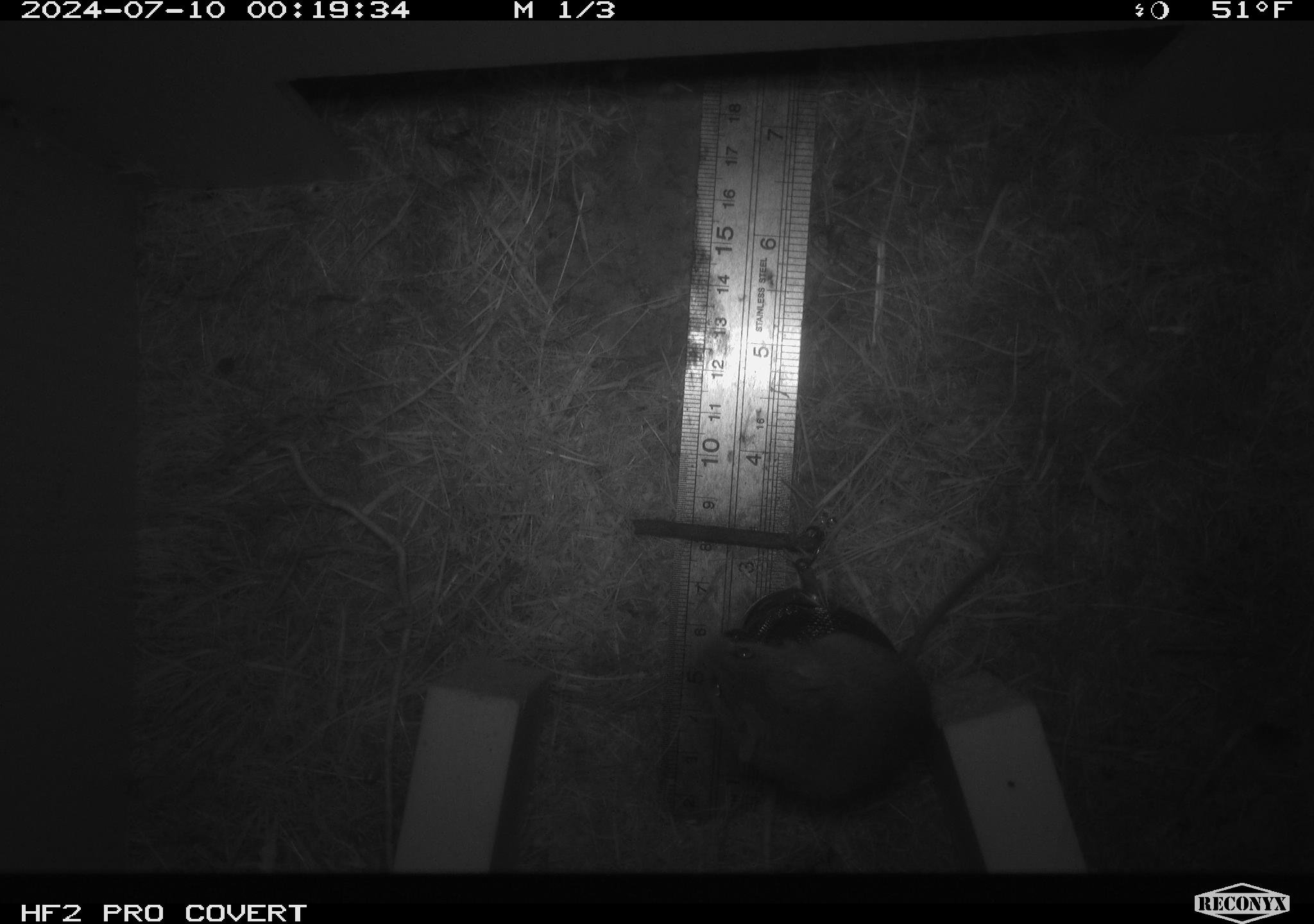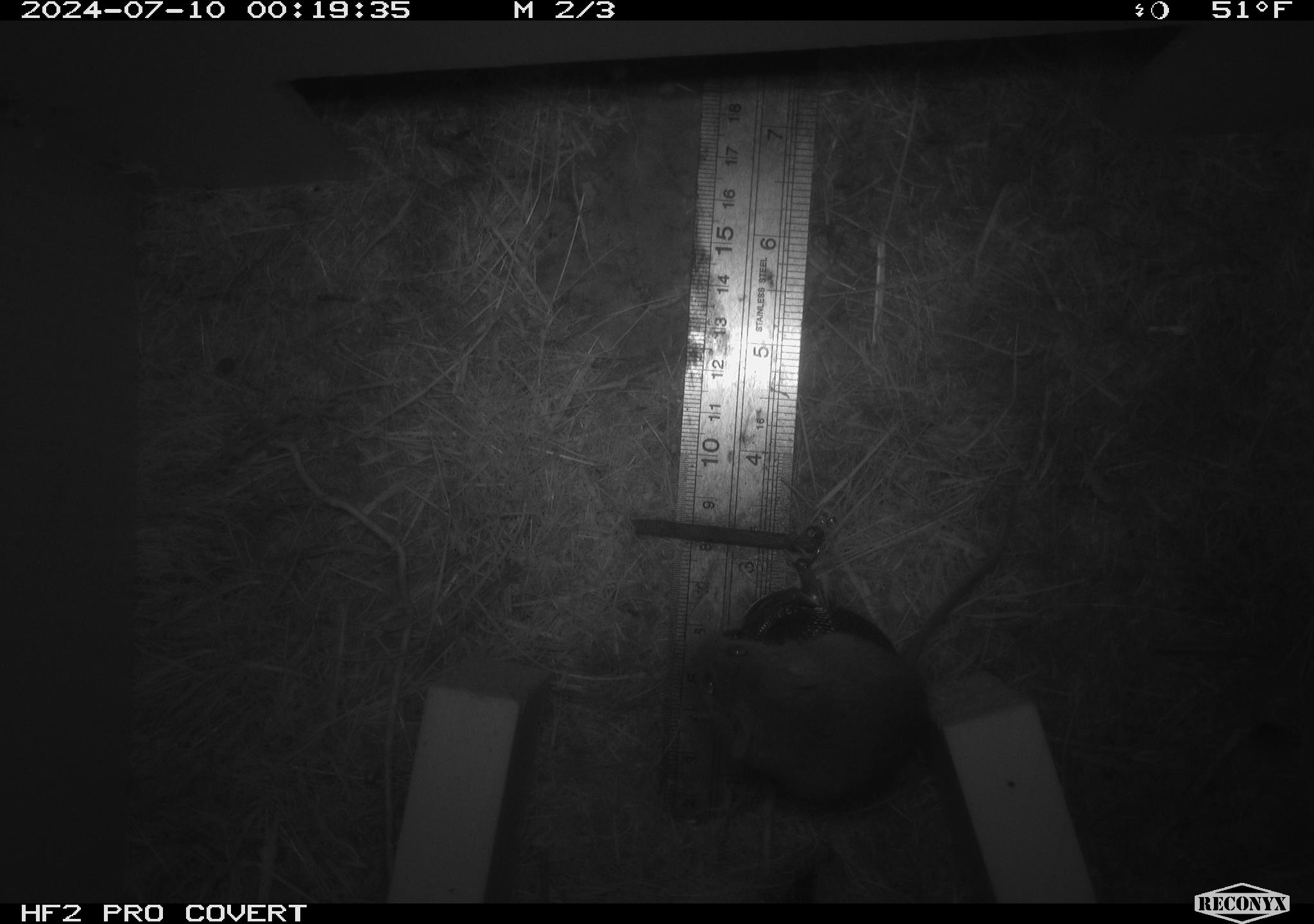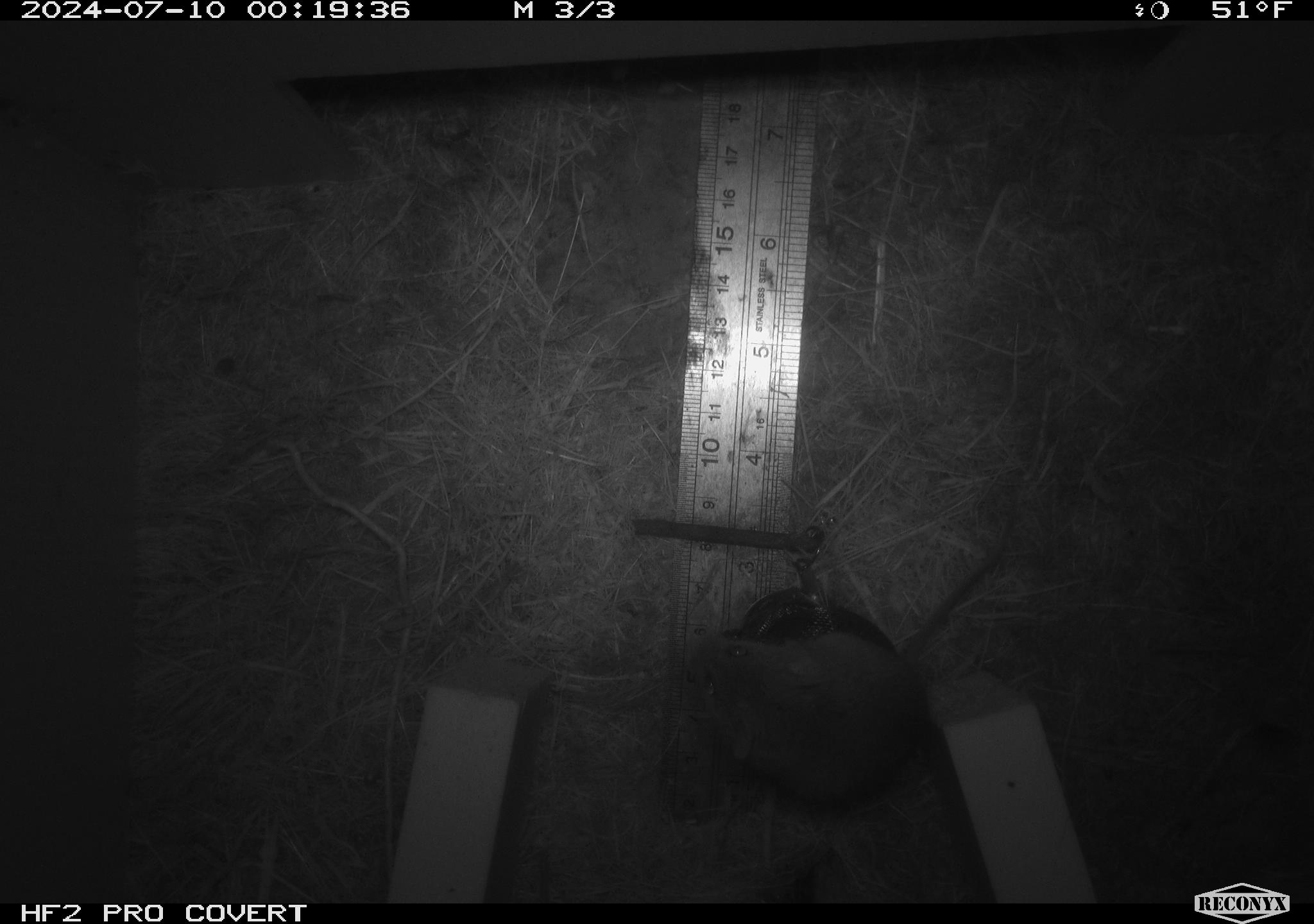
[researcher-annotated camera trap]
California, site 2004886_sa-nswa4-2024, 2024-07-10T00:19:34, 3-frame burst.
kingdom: Animalia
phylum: Chordata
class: Mammalia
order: Rodentia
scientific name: Rodentia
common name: mouse species